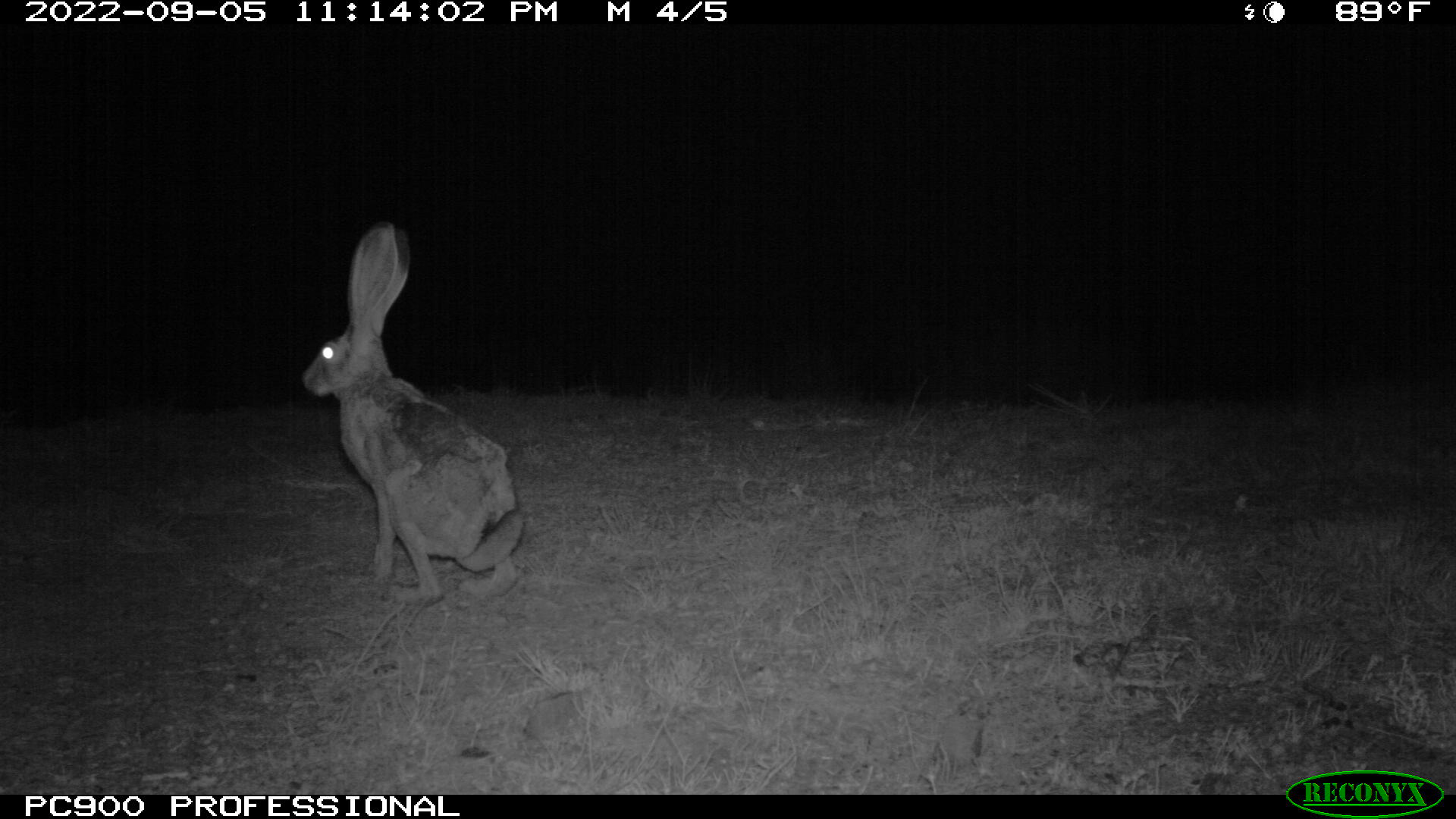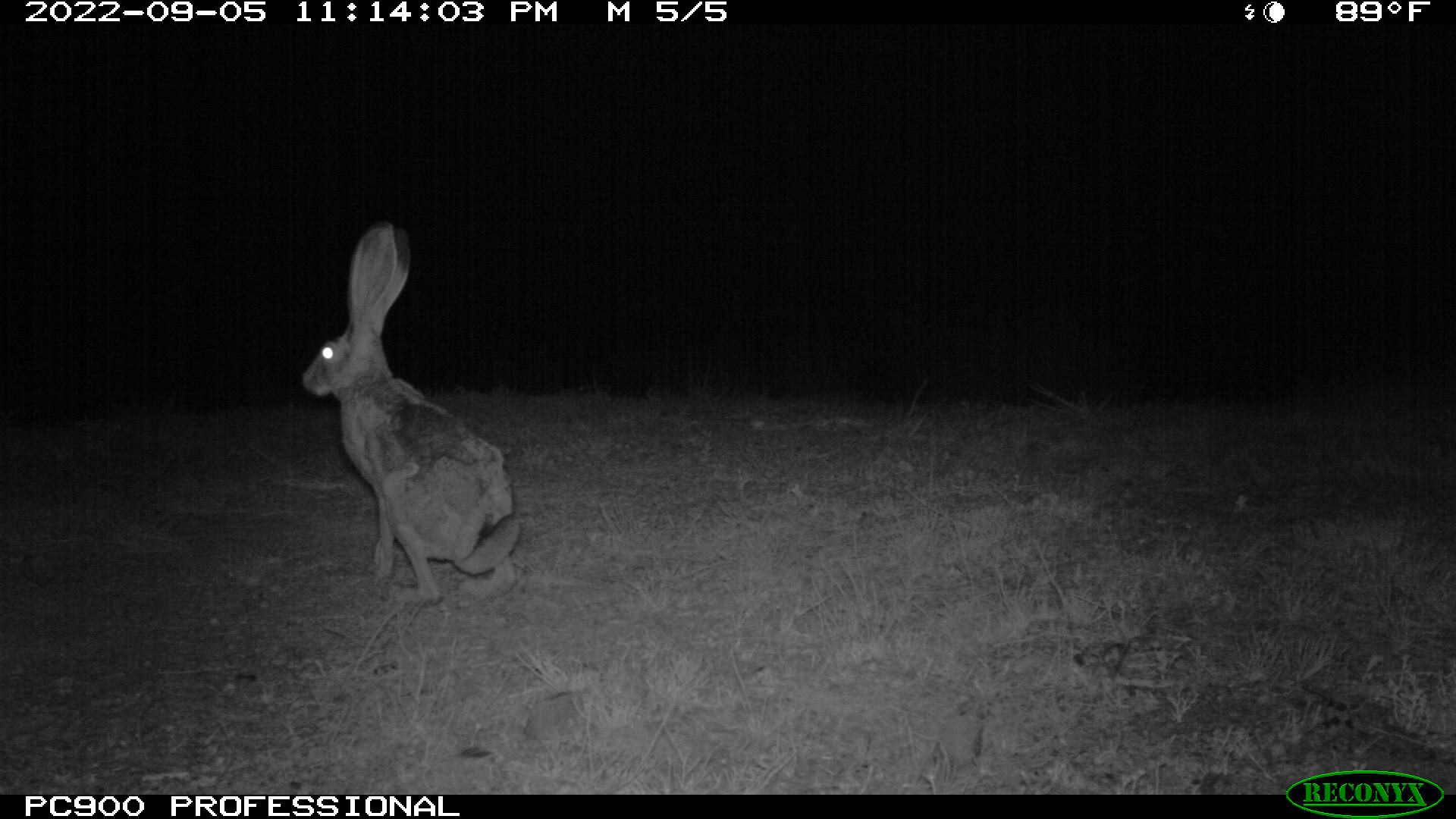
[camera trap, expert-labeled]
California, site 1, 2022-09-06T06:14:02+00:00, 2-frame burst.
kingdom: Animalia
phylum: Chordata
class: Mammalia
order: Lagomorpha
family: Leporidae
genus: Lepus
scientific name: Lepus californicus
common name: black-tailed jackrabbit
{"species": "black-tailed jackrabbit (Lepus californicus)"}